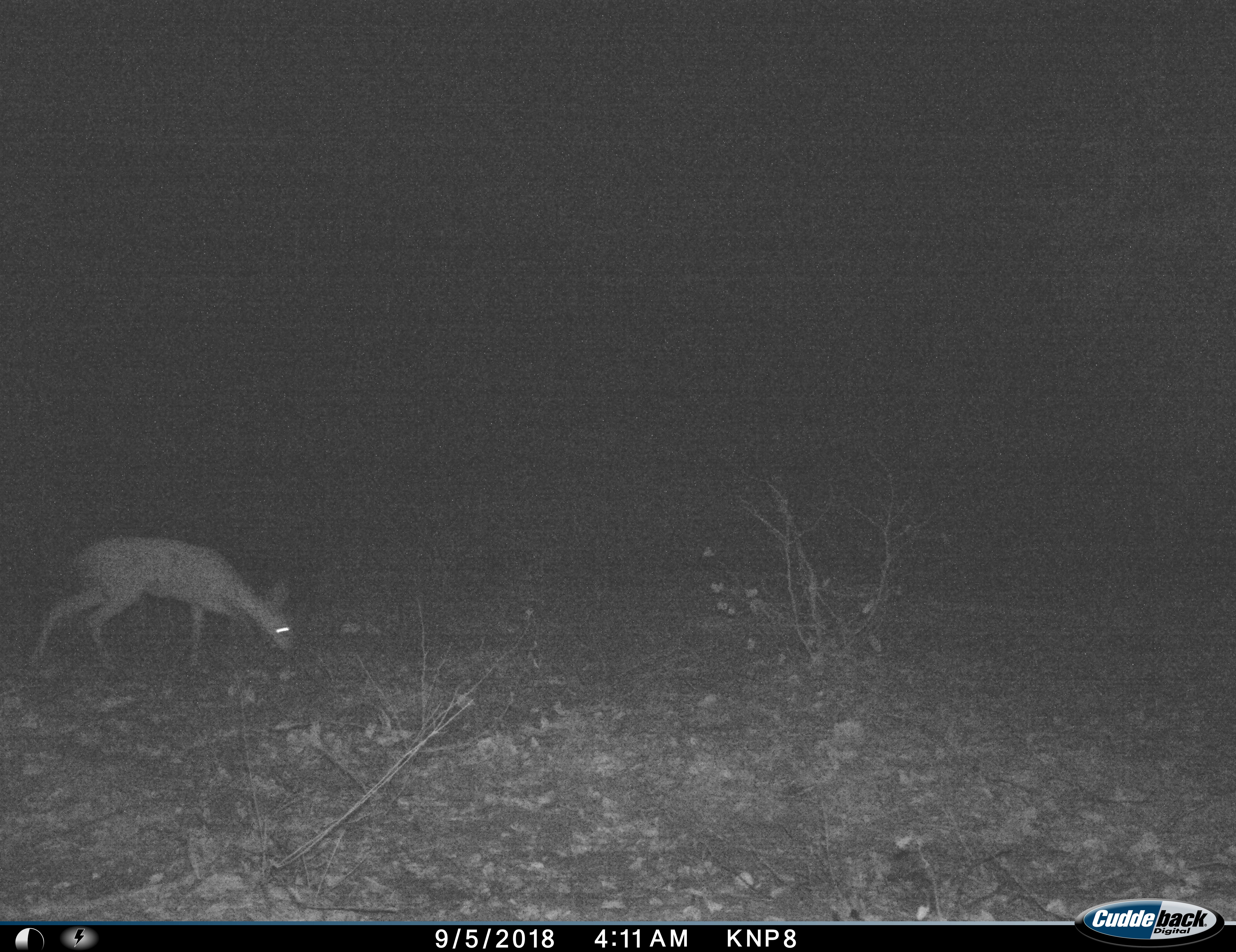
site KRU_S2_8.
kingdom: Animalia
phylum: Chordata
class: Mammalia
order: Artiodactyla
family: Bovidae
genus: Aepyceros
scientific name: Aepyceros melampus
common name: impala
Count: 1.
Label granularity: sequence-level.